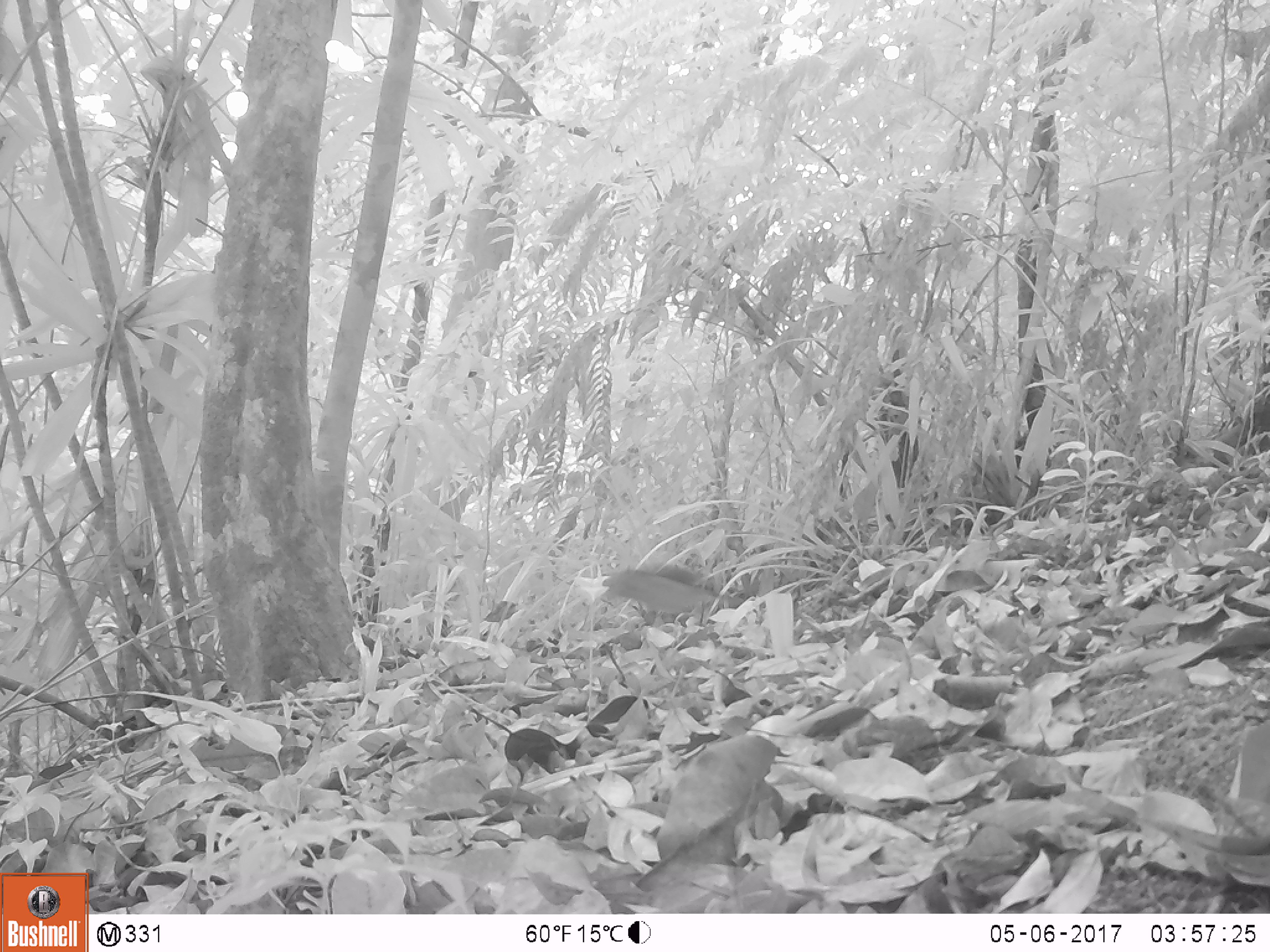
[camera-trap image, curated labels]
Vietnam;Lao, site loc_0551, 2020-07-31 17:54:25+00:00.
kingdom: Animalia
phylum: Chordata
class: Aves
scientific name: Aves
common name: bird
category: unidentified bird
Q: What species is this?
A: Unidentified bird (bird) (Aves).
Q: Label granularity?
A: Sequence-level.